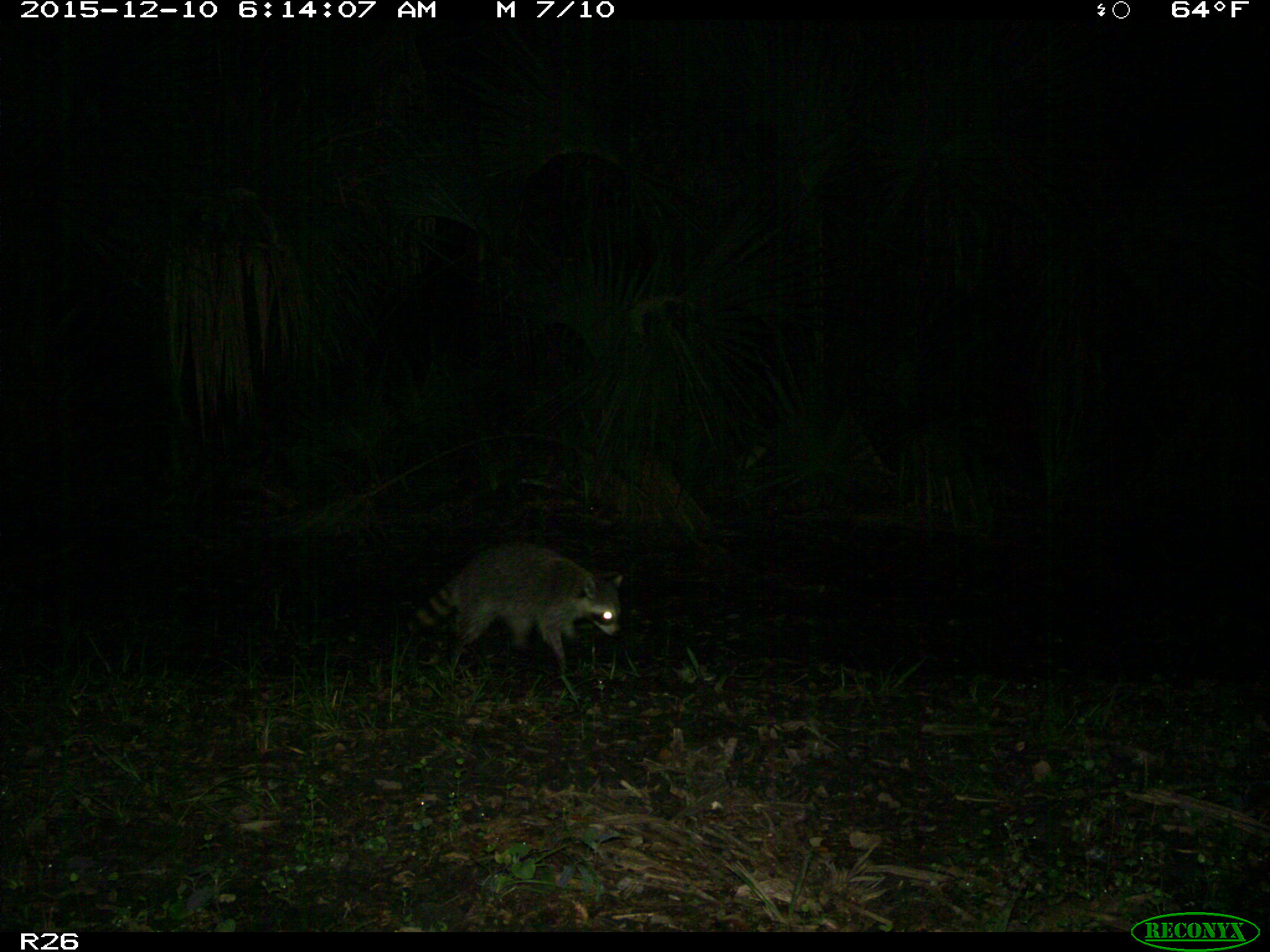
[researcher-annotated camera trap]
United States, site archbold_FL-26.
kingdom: Animalia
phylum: Chordata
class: Mammalia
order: Carnivora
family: Procyonidae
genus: Procyon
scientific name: Procyon lotor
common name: common raccoon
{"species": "Procyon lotor (common raccoon)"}